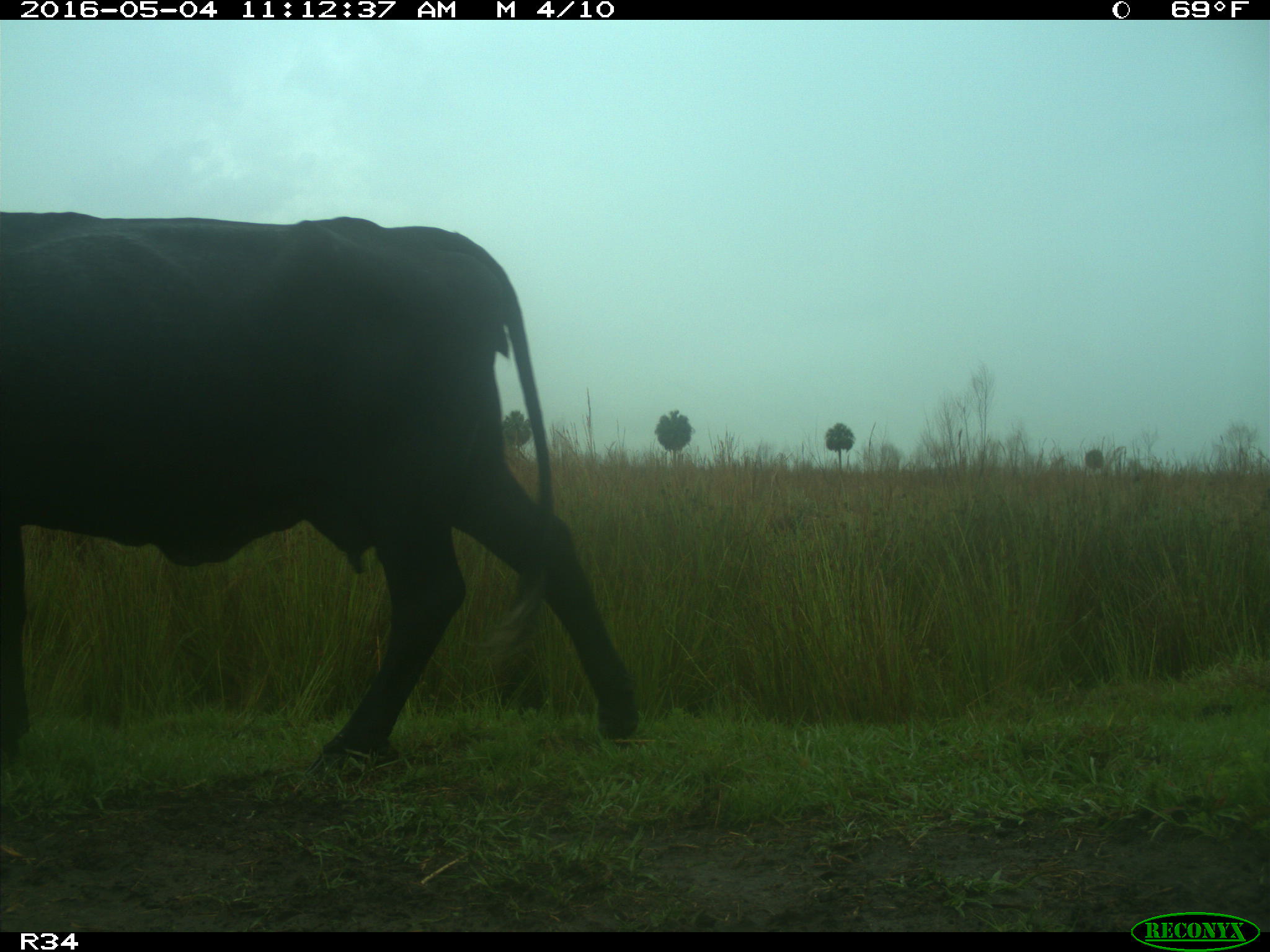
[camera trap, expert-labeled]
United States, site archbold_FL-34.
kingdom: Animalia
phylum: Chordata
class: Mammalia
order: Artiodactyla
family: Bovidae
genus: Bos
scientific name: Bos taurus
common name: domestic cow